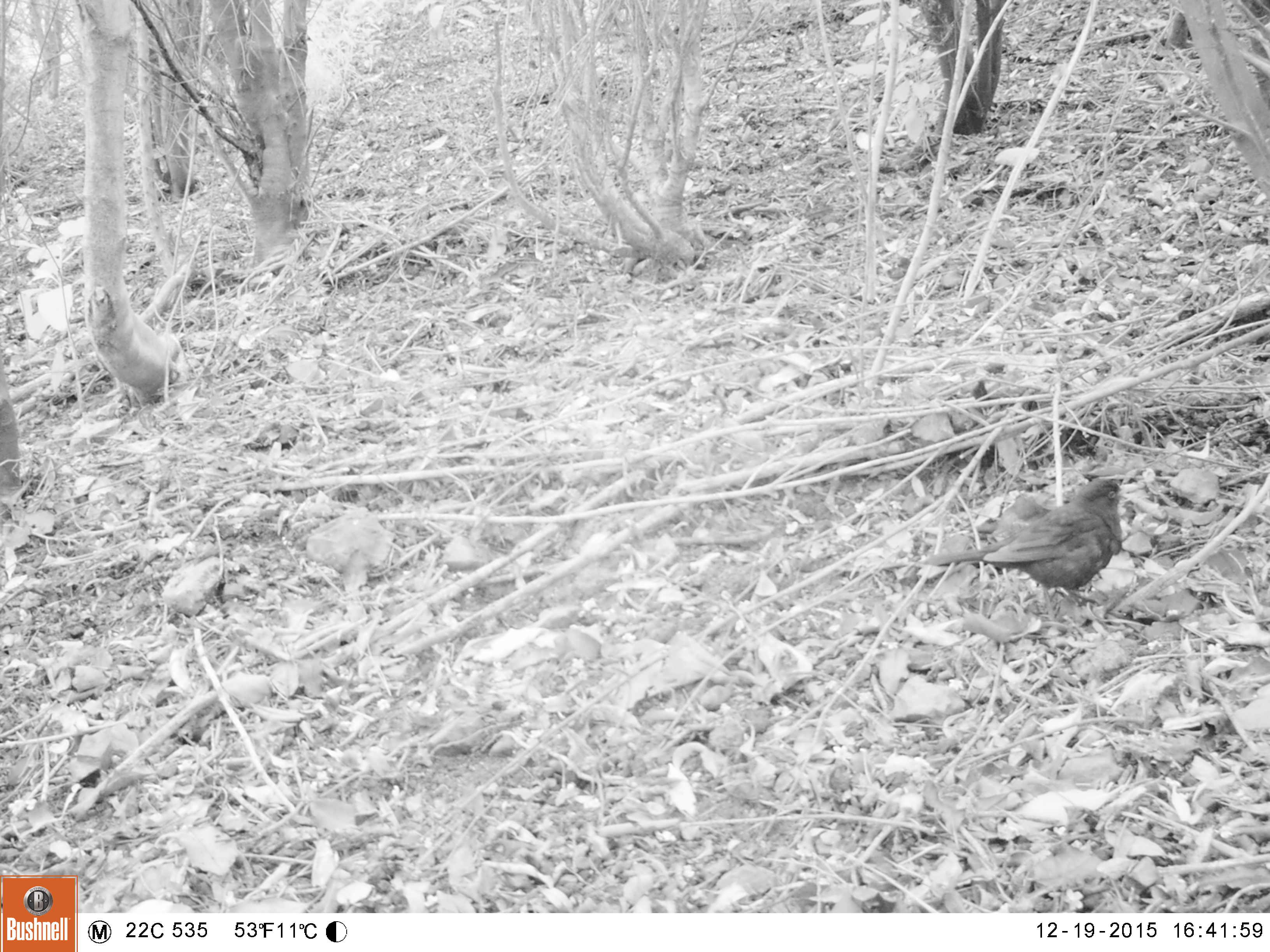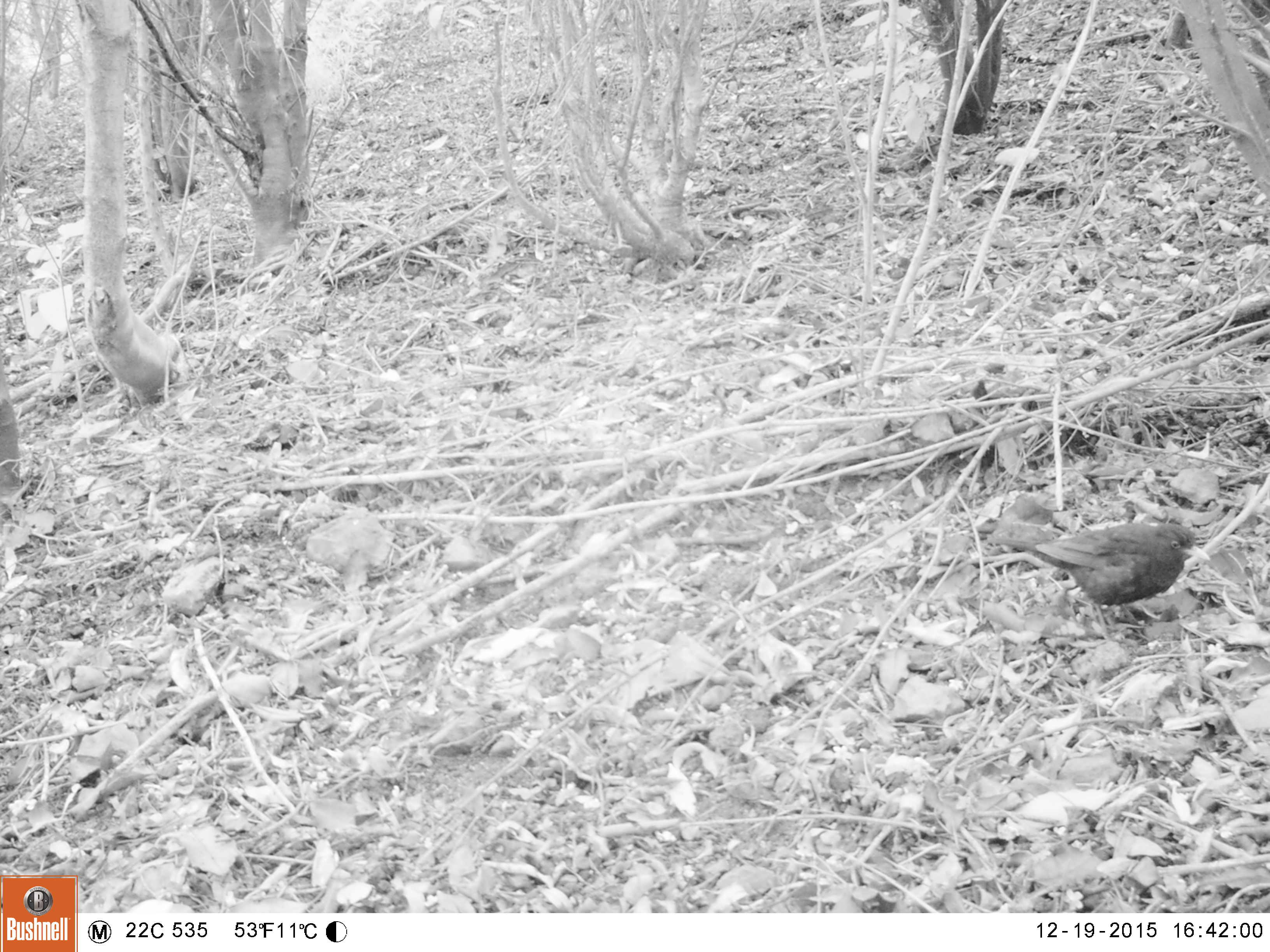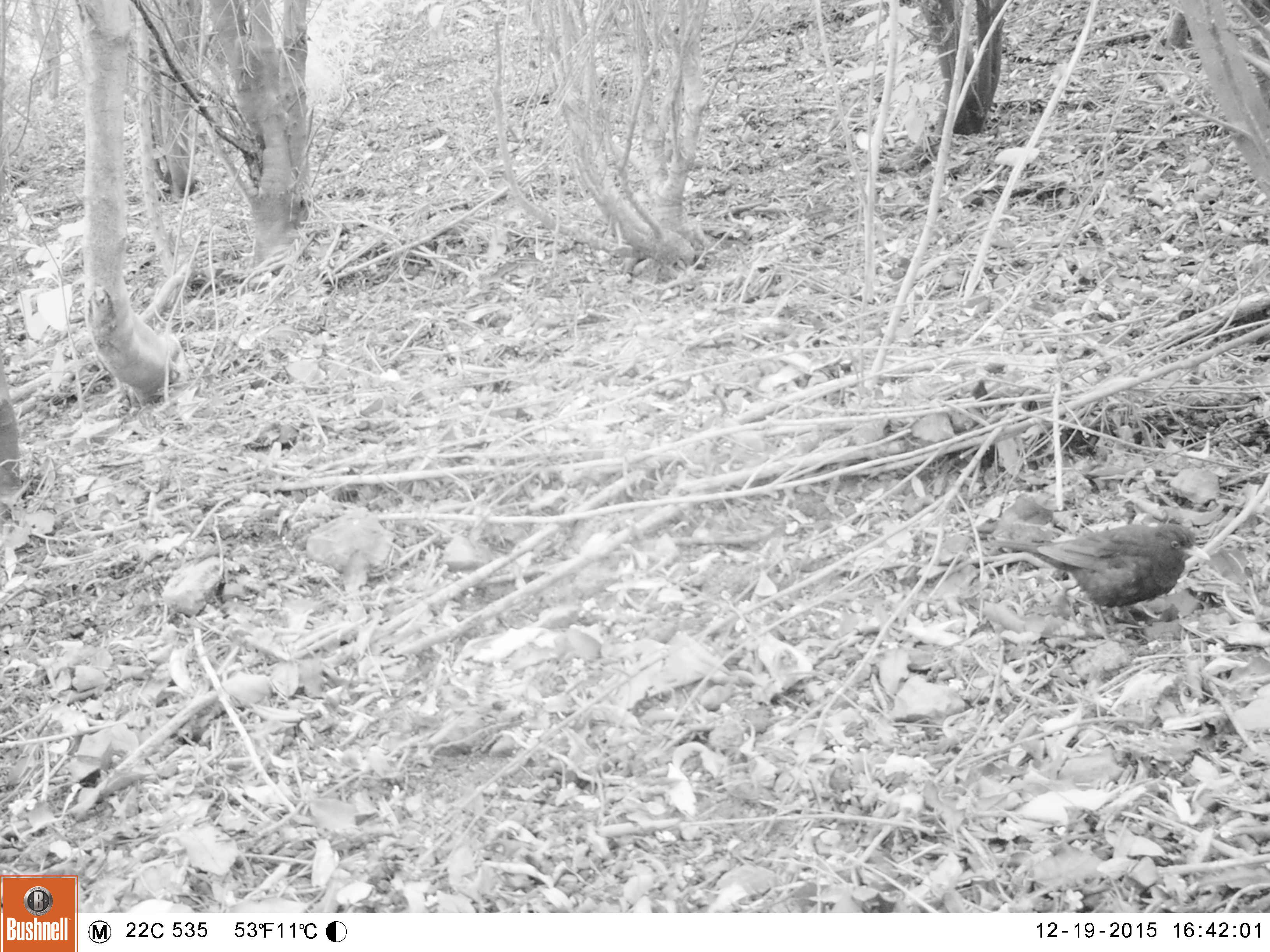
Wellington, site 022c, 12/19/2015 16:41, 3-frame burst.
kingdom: Animalia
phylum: Chordata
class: Aves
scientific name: Aves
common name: bird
Bird (Aves).